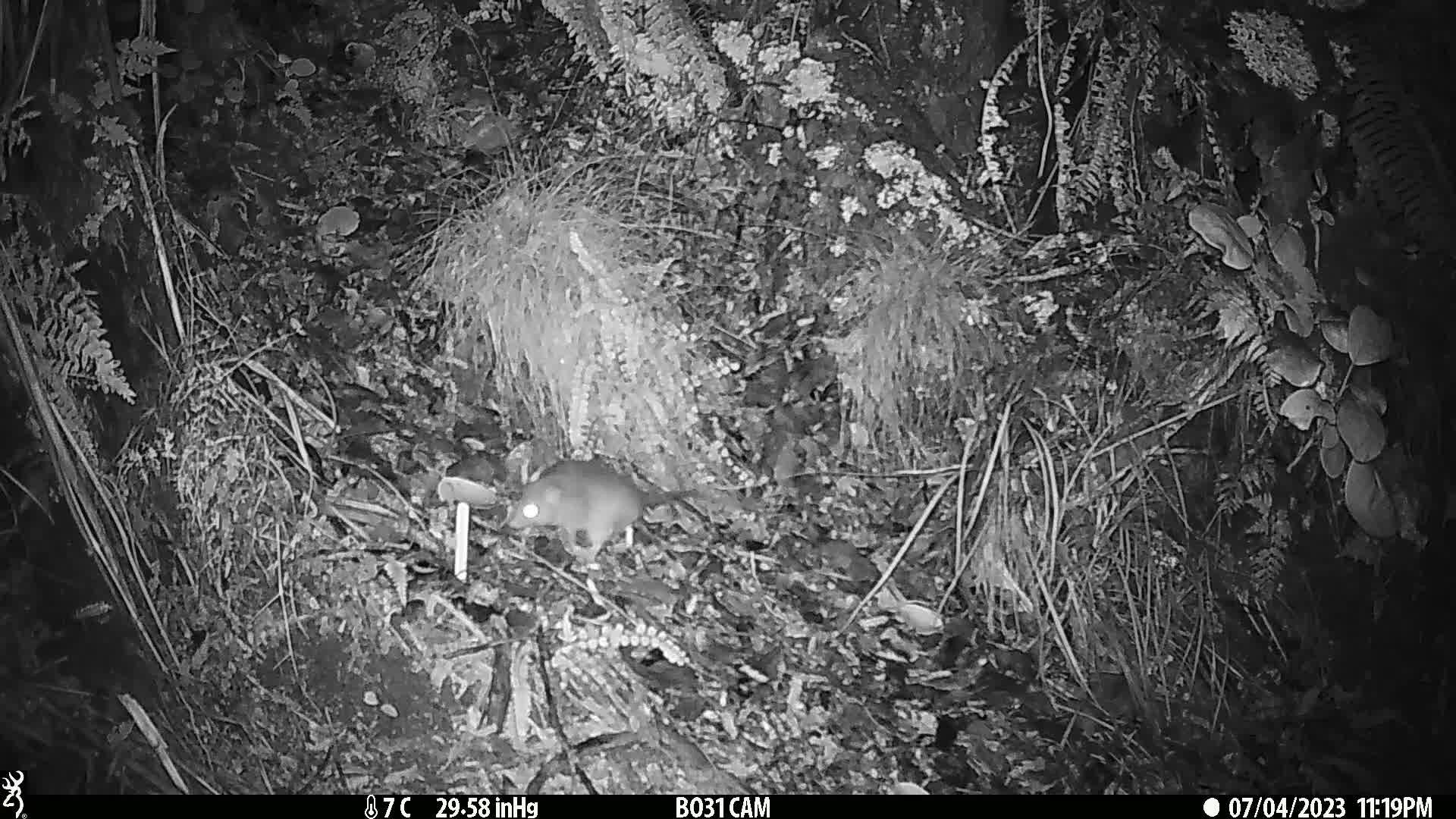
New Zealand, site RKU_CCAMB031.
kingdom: Animalia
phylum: Chordata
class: Mammalia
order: Rodentia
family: Muridae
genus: Rattus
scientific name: Rattus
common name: rat